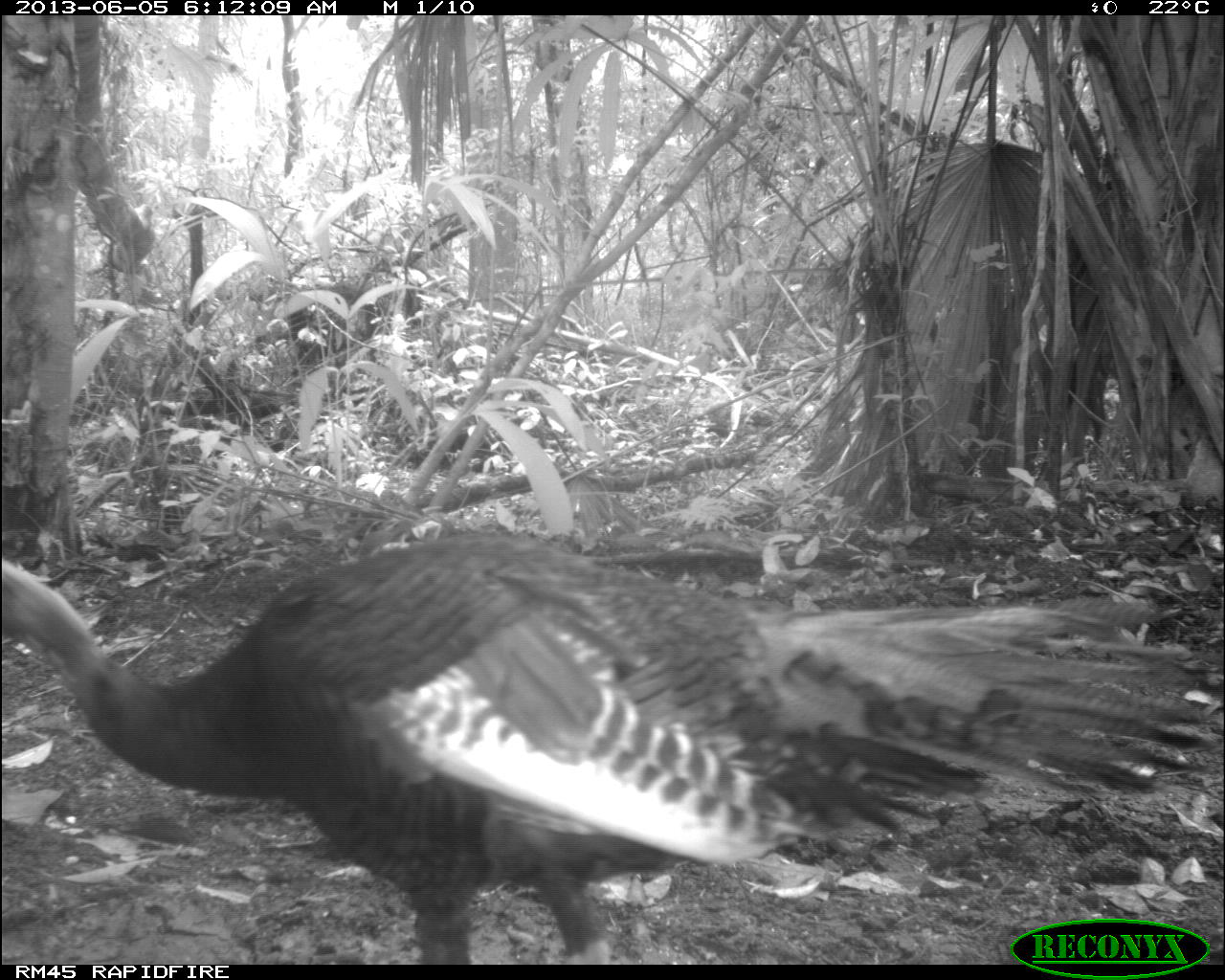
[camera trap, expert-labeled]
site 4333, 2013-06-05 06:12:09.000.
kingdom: Animalia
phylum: Chordata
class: Aves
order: Galliformes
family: Phasianidae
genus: Meleagris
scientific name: Meleagris ocellata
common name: ocellated turkey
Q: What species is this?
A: Meleagris ocellata (ocellated turkey).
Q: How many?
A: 1.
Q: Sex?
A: Female.